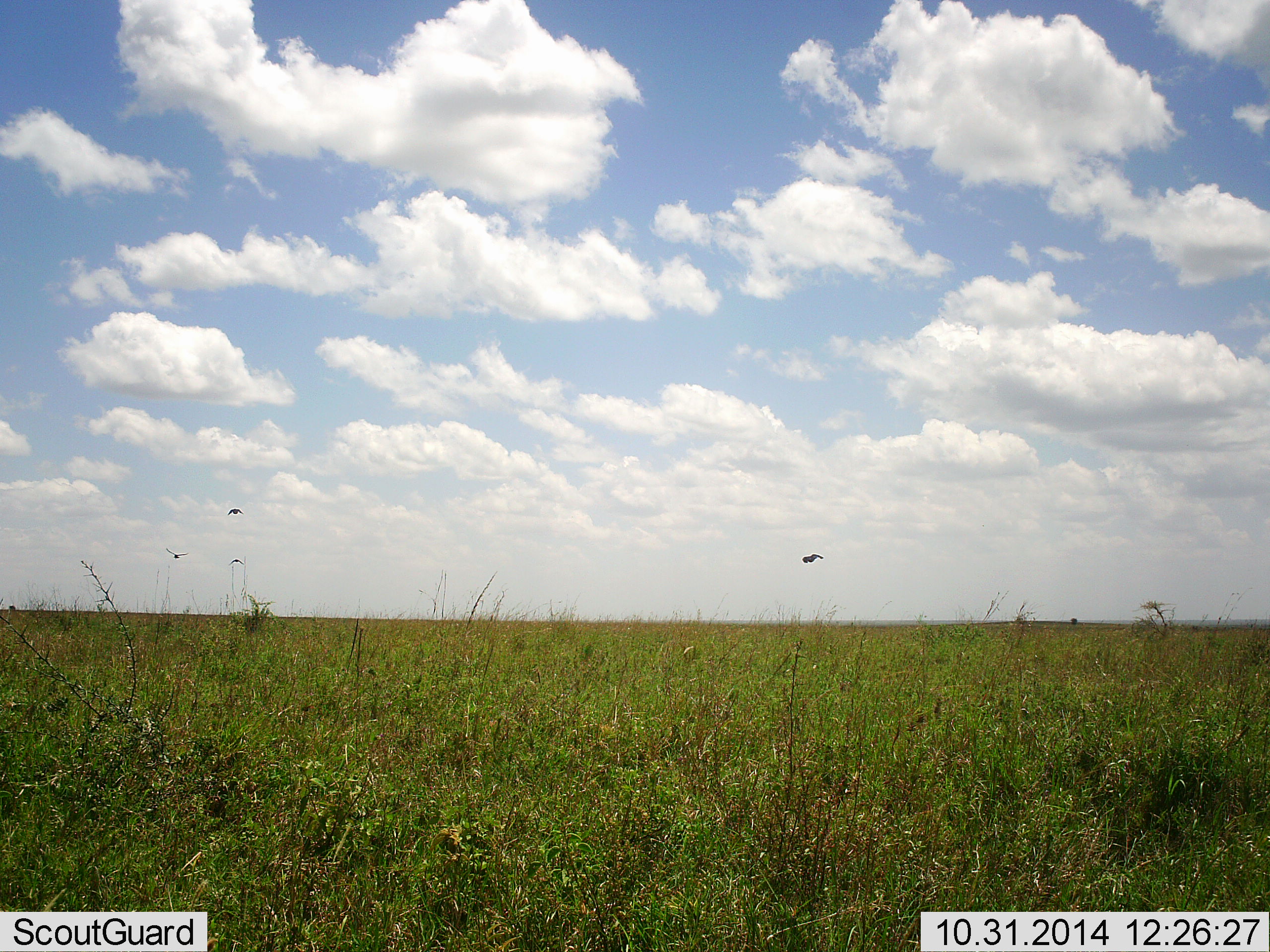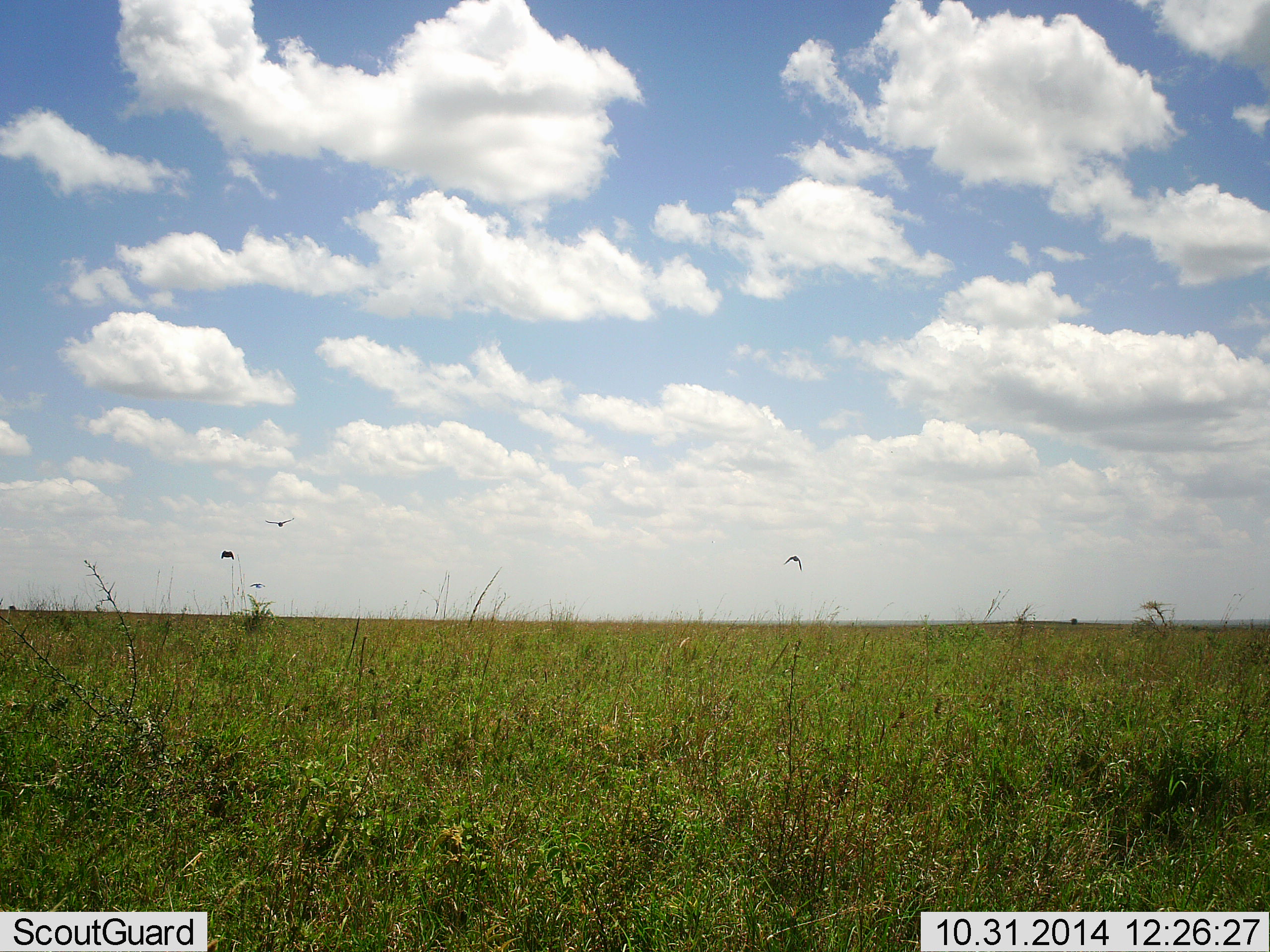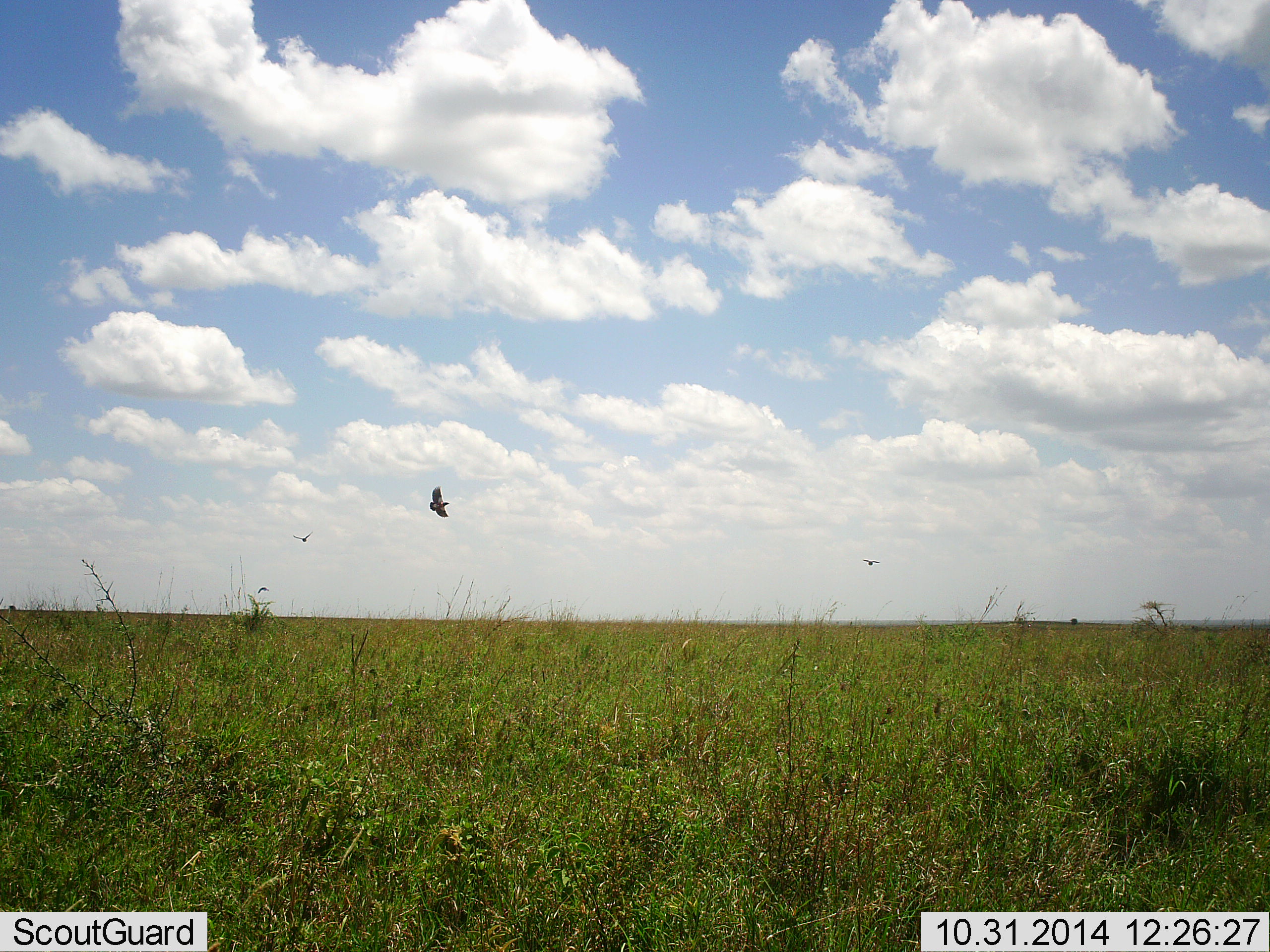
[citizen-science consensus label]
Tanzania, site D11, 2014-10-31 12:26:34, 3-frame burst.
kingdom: Animalia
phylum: Chordata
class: Aves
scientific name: Aves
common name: bird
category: otherbird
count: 4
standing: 0%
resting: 0%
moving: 100%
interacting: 10%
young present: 0%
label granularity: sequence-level